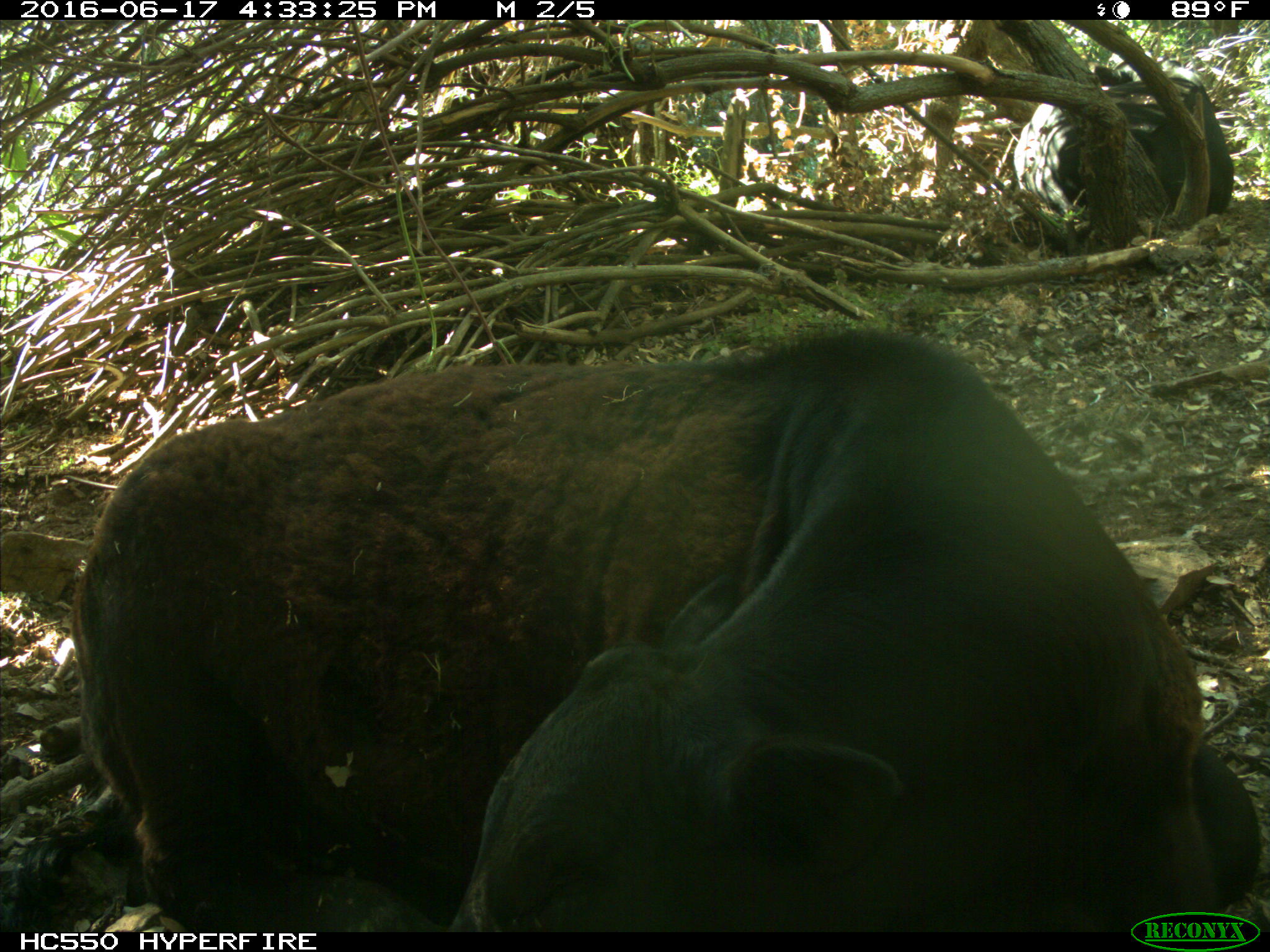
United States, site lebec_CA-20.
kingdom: Animalia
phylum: Chordata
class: Mammalia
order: Artiodactyla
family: Bovidae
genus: Bos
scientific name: Bos taurus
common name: domestic cow